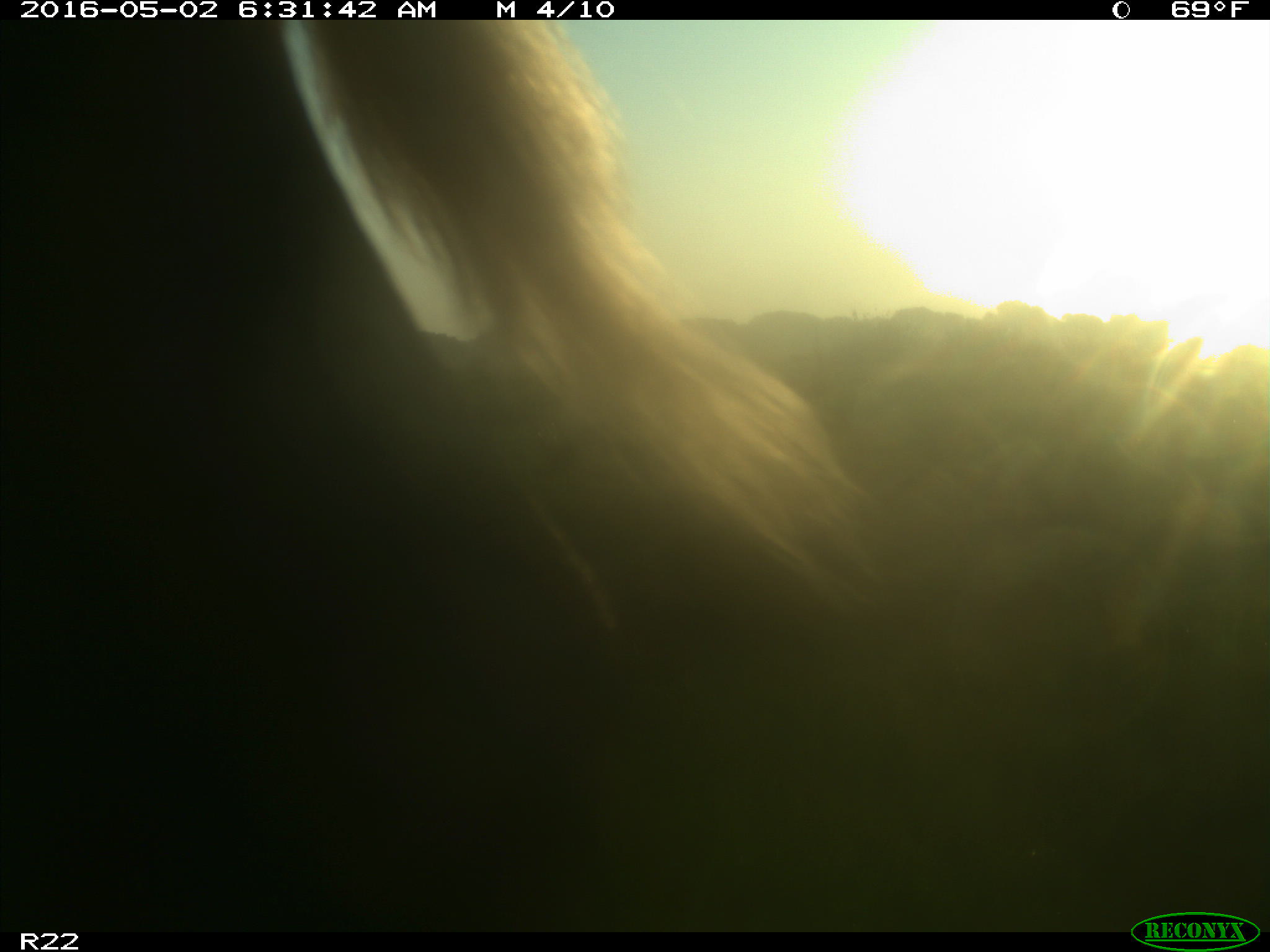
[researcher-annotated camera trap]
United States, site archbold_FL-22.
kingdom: Animalia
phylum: Chordata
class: Mammalia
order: Artiodactyla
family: Bovidae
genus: Bos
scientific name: Bos taurus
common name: domestic cow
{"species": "Bos taurus (domestic cow)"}